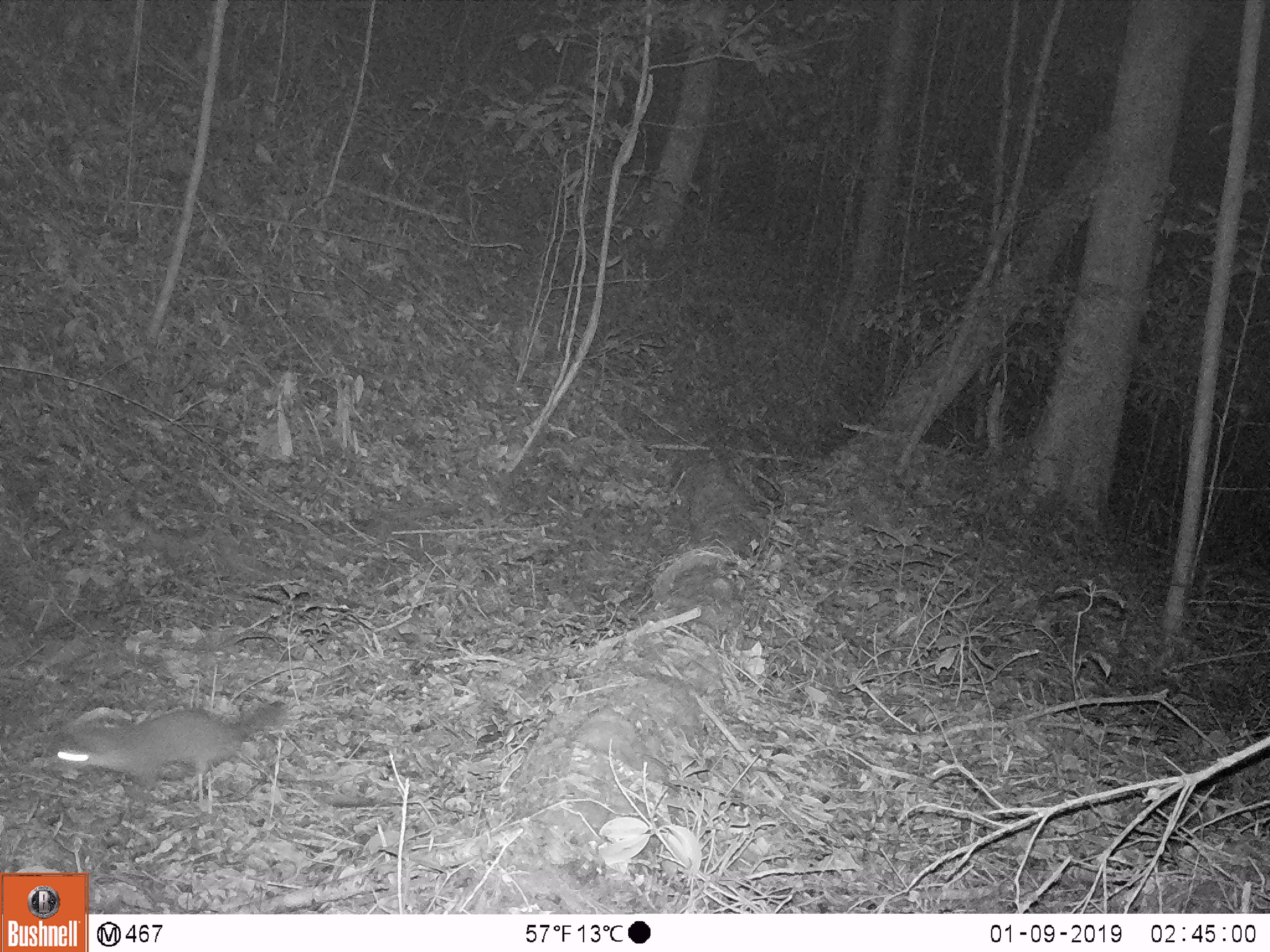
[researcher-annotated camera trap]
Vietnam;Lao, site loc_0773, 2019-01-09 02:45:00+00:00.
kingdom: Animalia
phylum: Chordata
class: Mammalia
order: Carnivora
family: Mustelidae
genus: Melogale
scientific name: Melogale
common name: ferret badger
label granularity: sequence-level